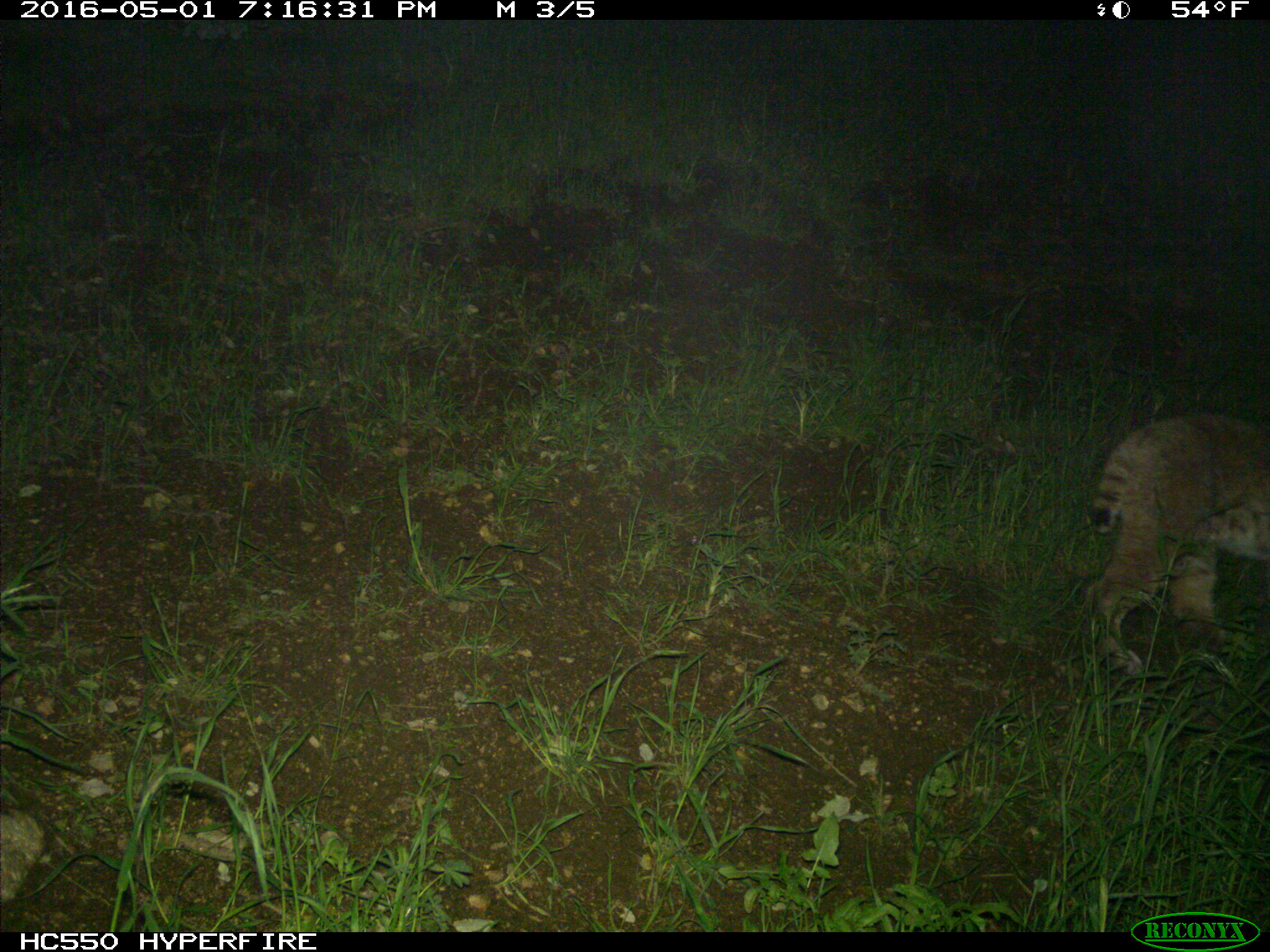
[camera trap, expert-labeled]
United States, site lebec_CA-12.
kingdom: Animalia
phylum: Chordata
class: Mammalia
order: Carnivora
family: Felidae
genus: Lynx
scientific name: Lynx rufus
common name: bobcat